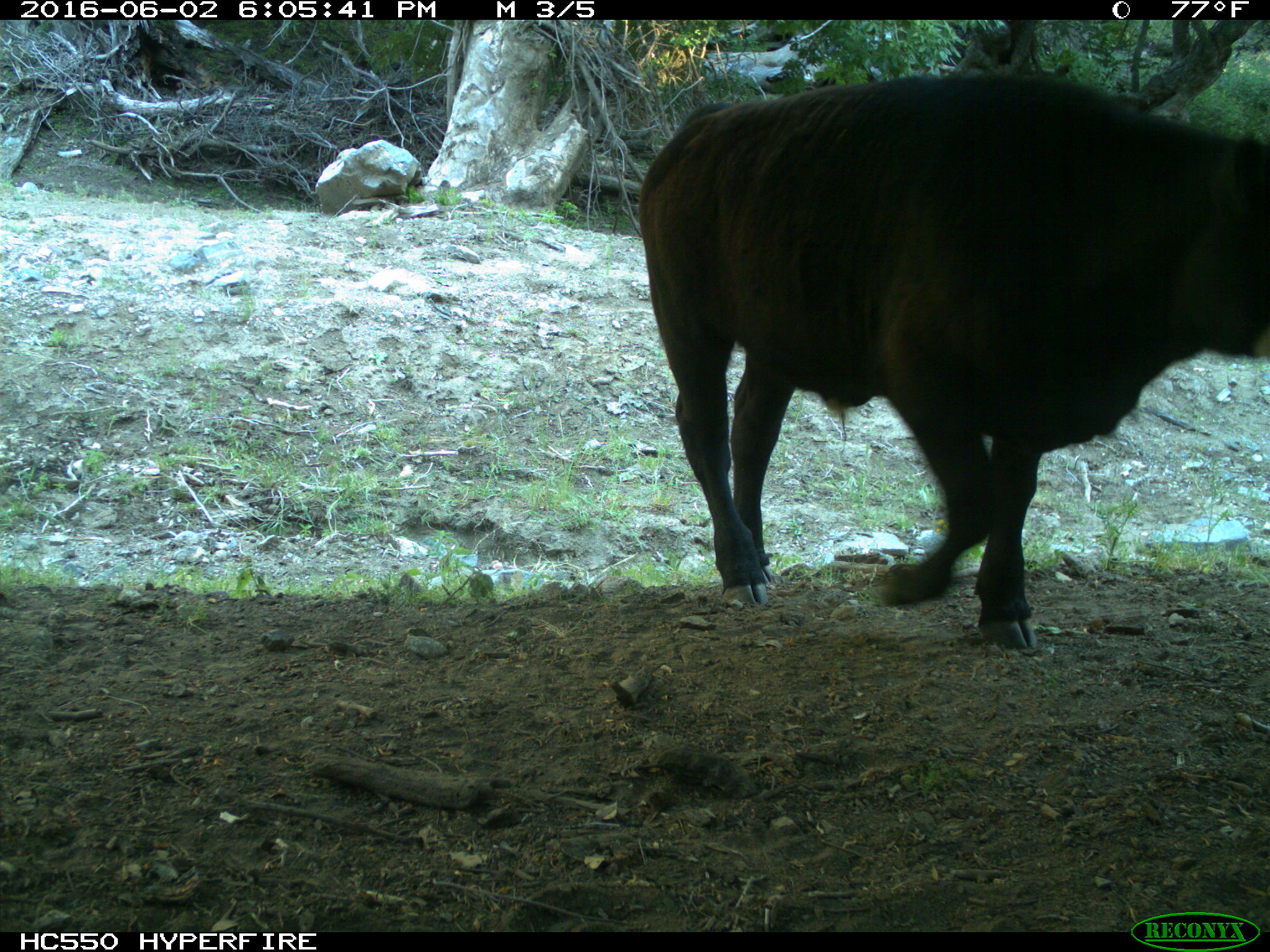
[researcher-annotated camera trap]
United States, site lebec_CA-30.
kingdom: Animalia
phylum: Chordata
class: Mammalia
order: Artiodactyla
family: Bovidae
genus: Bos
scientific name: Bos taurus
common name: domestic cow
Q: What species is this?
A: Bos taurus (domestic cow).